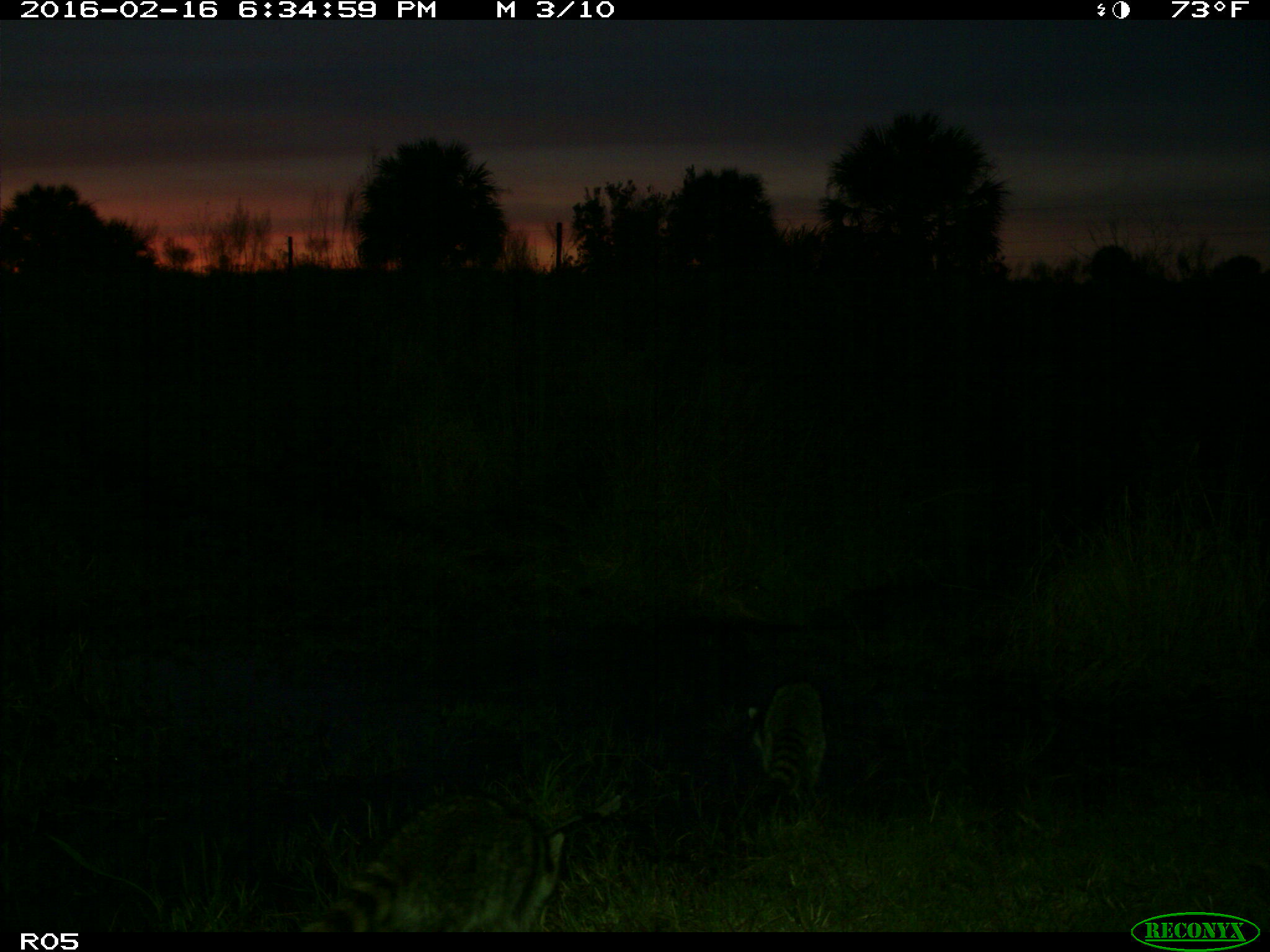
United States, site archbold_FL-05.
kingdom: Animalia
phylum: Chordata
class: Mammalia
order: Carnivora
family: Procyonidae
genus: Procyon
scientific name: Procyon lotor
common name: common raccoon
Procyon lotor (common raccoon).